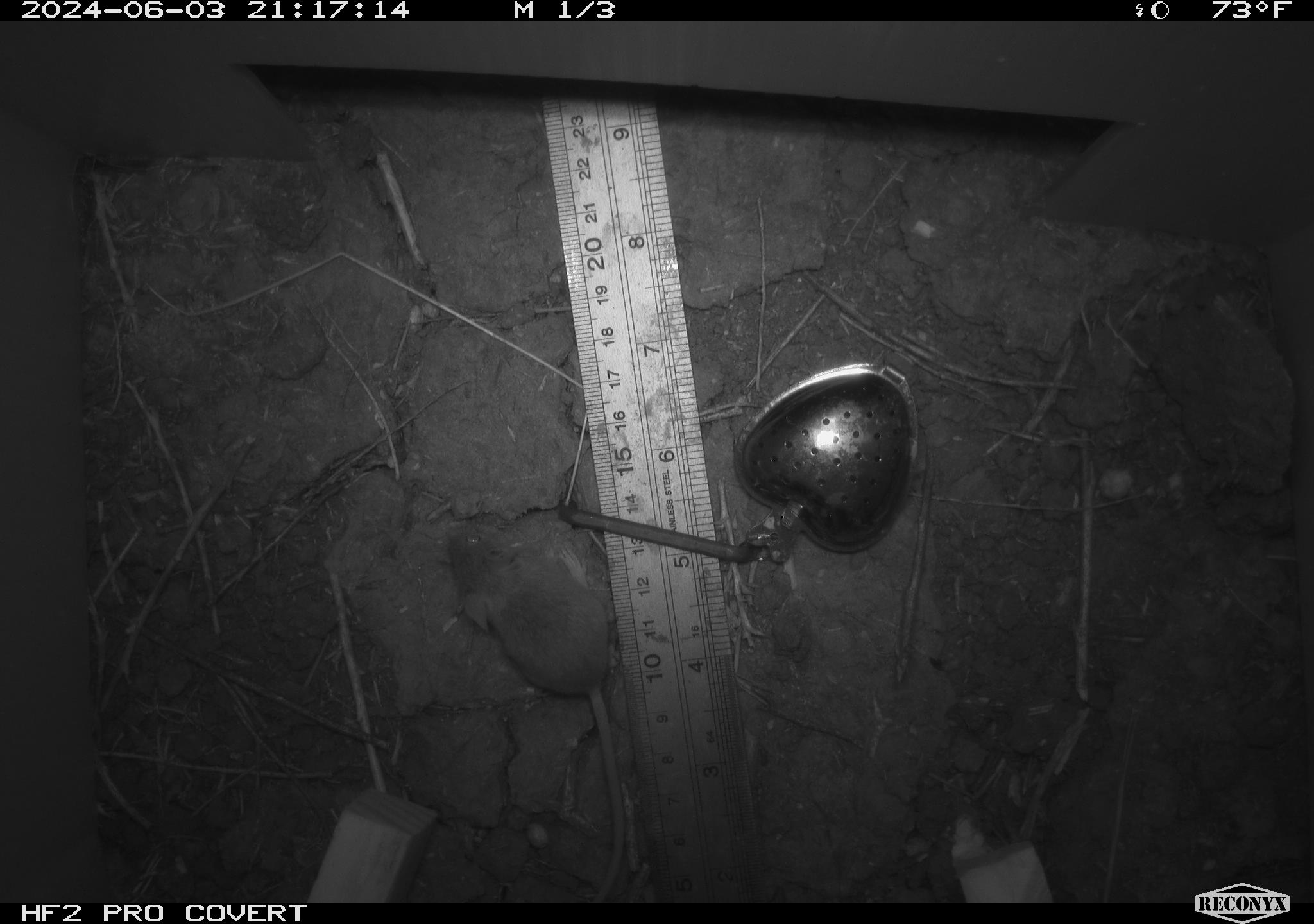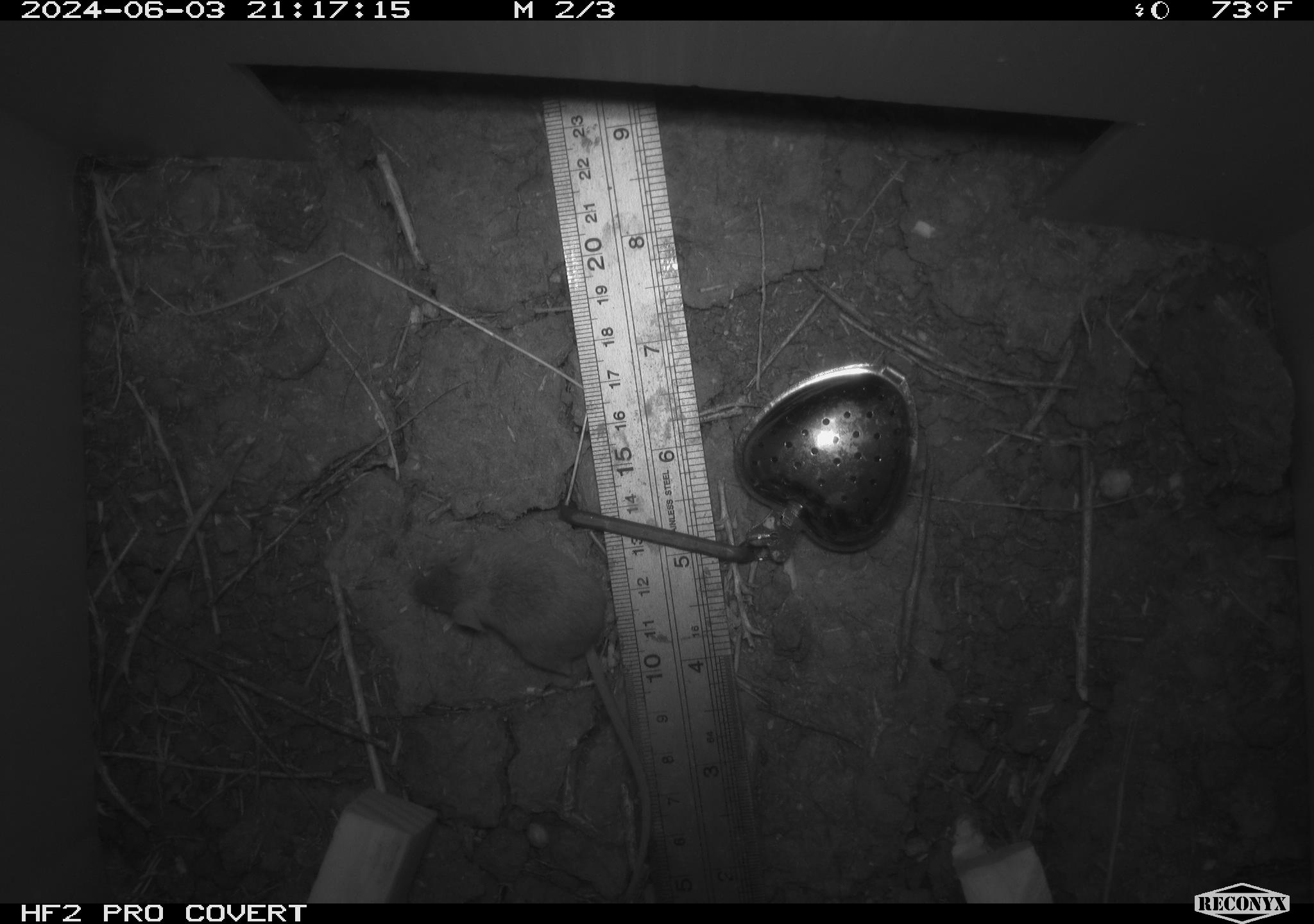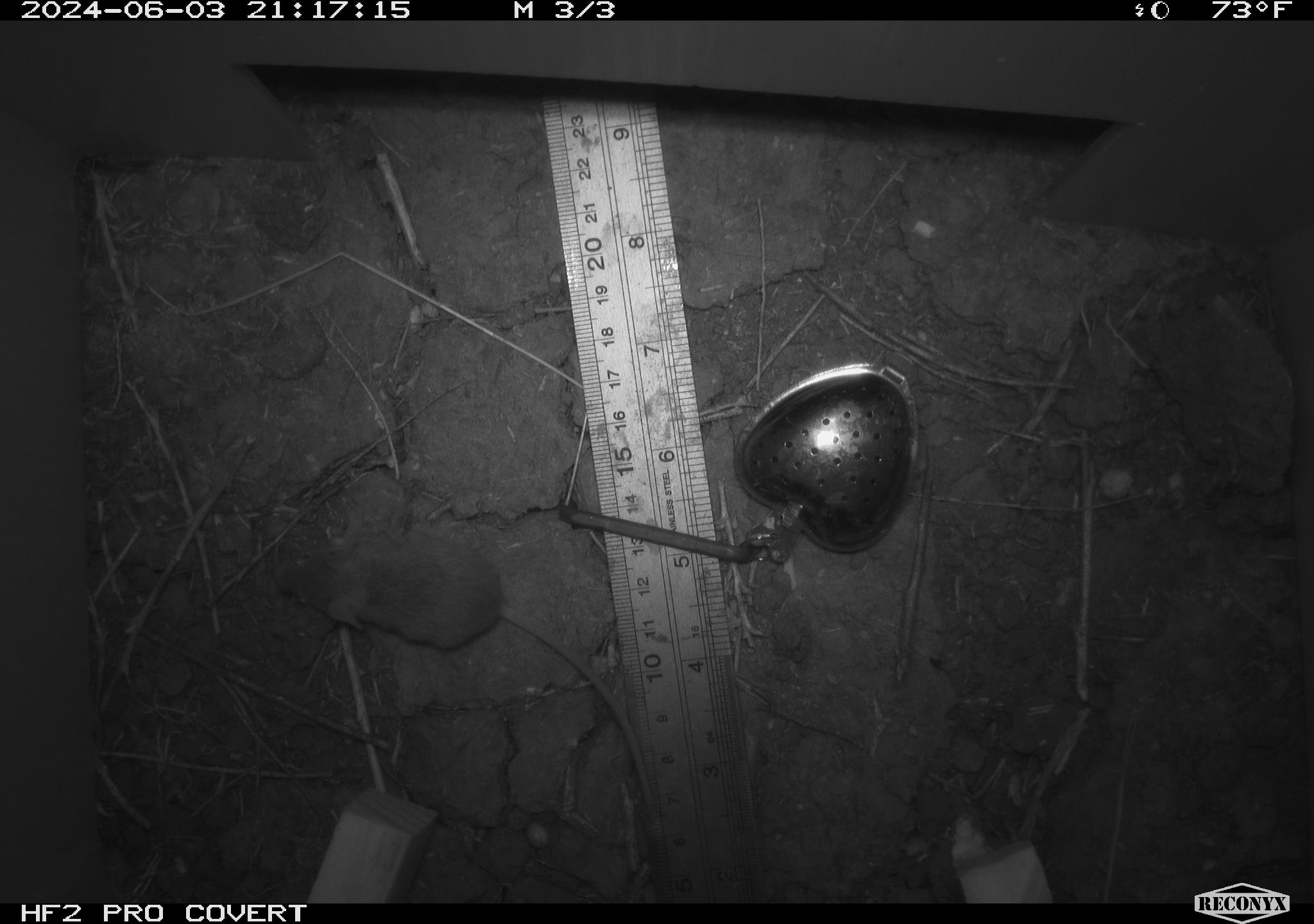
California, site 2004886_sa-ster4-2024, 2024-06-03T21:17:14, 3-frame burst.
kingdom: Animalia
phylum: Chordata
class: Mammalia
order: Rodentia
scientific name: Rodentia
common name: mouse species